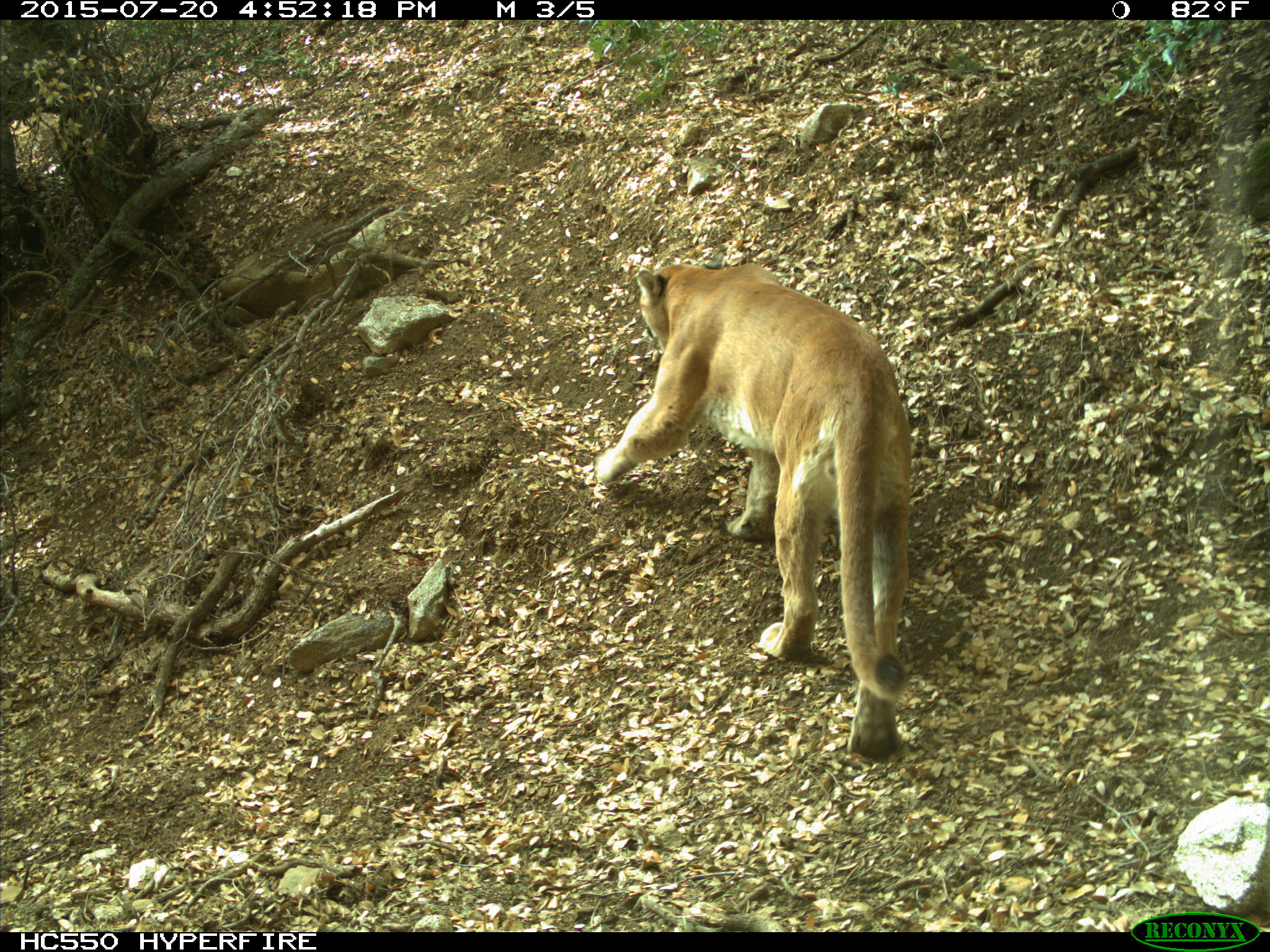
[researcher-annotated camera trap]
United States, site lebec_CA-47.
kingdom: Animalia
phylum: Chordata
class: Mammalia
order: Carnivora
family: Felidae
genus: Puma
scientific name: Puma concolor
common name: mountain lion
Puma concolor (mountain lion).